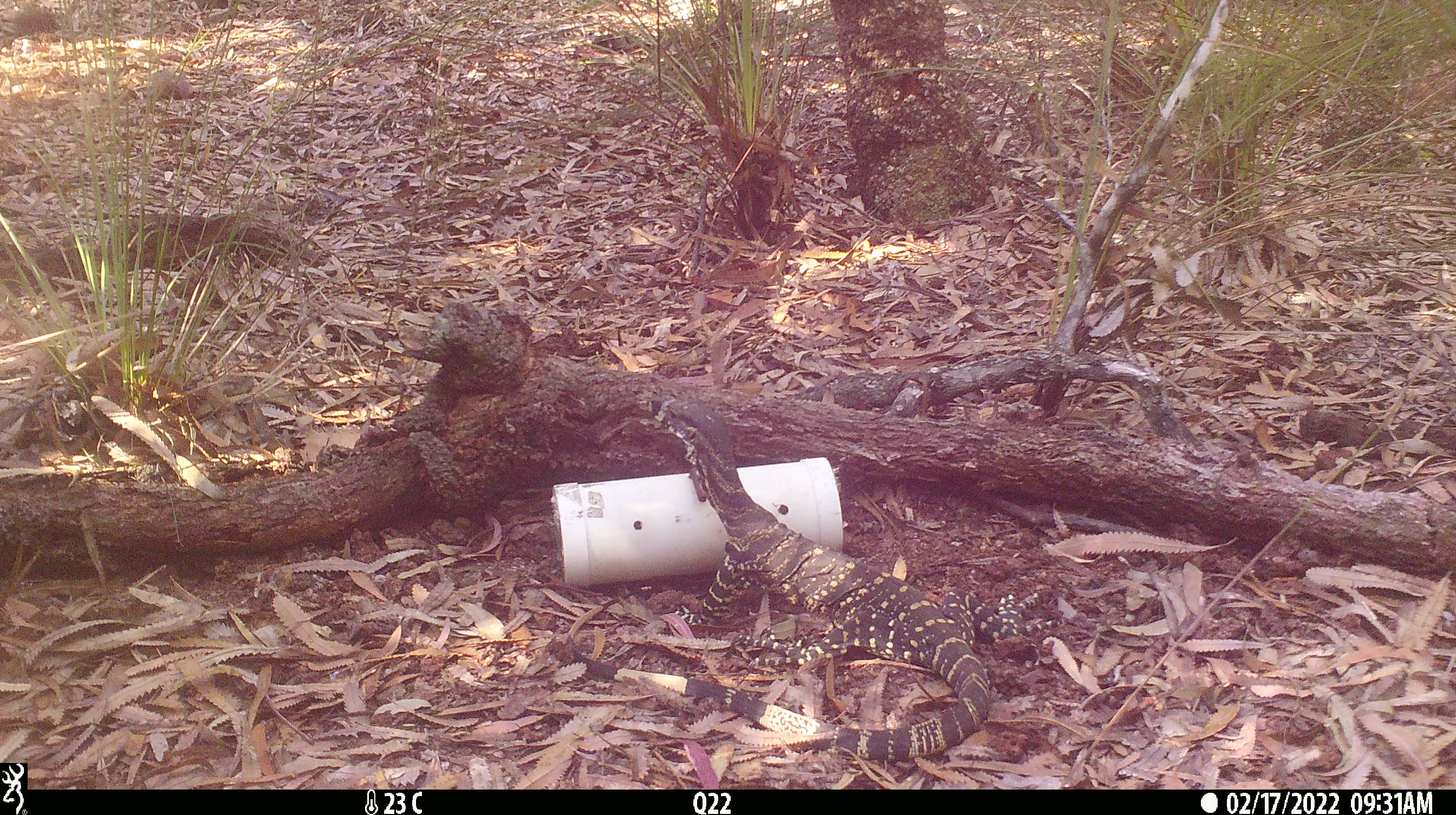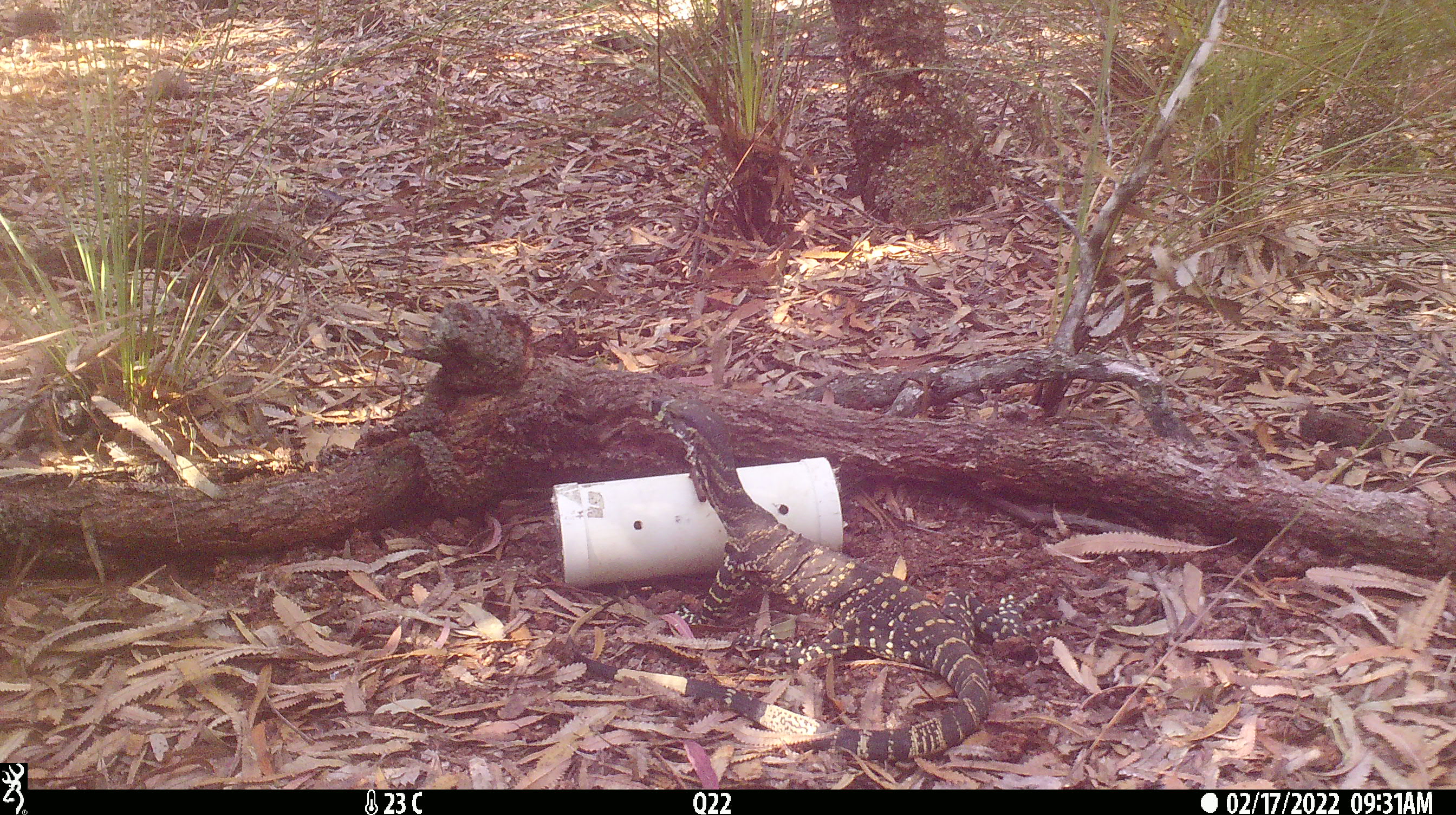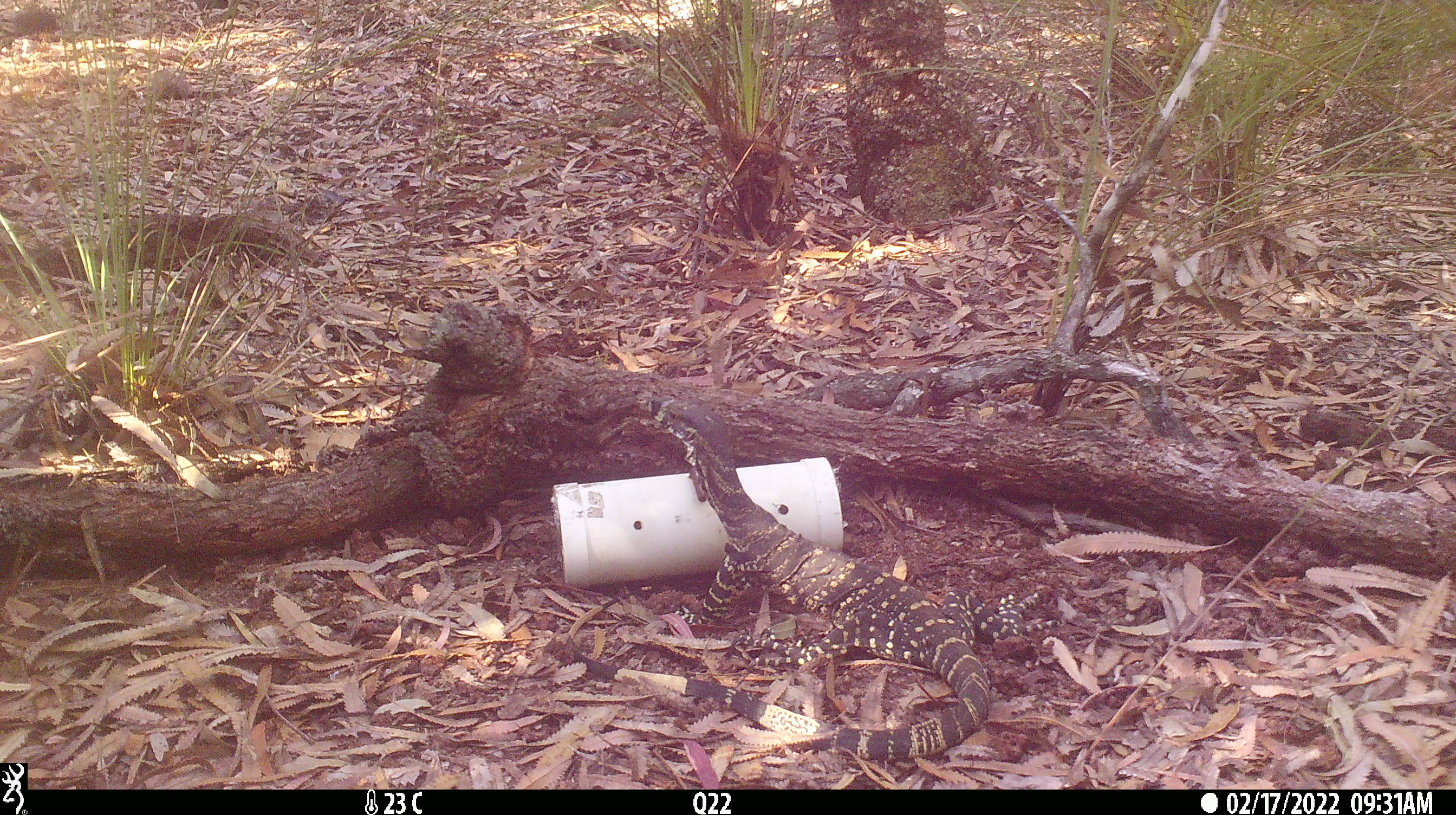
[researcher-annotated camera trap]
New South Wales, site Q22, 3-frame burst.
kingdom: Animalia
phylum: Chordata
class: Reptilia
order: Squamata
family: Varanidae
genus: Varanus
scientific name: Varanus varius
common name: lace monitor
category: goanna